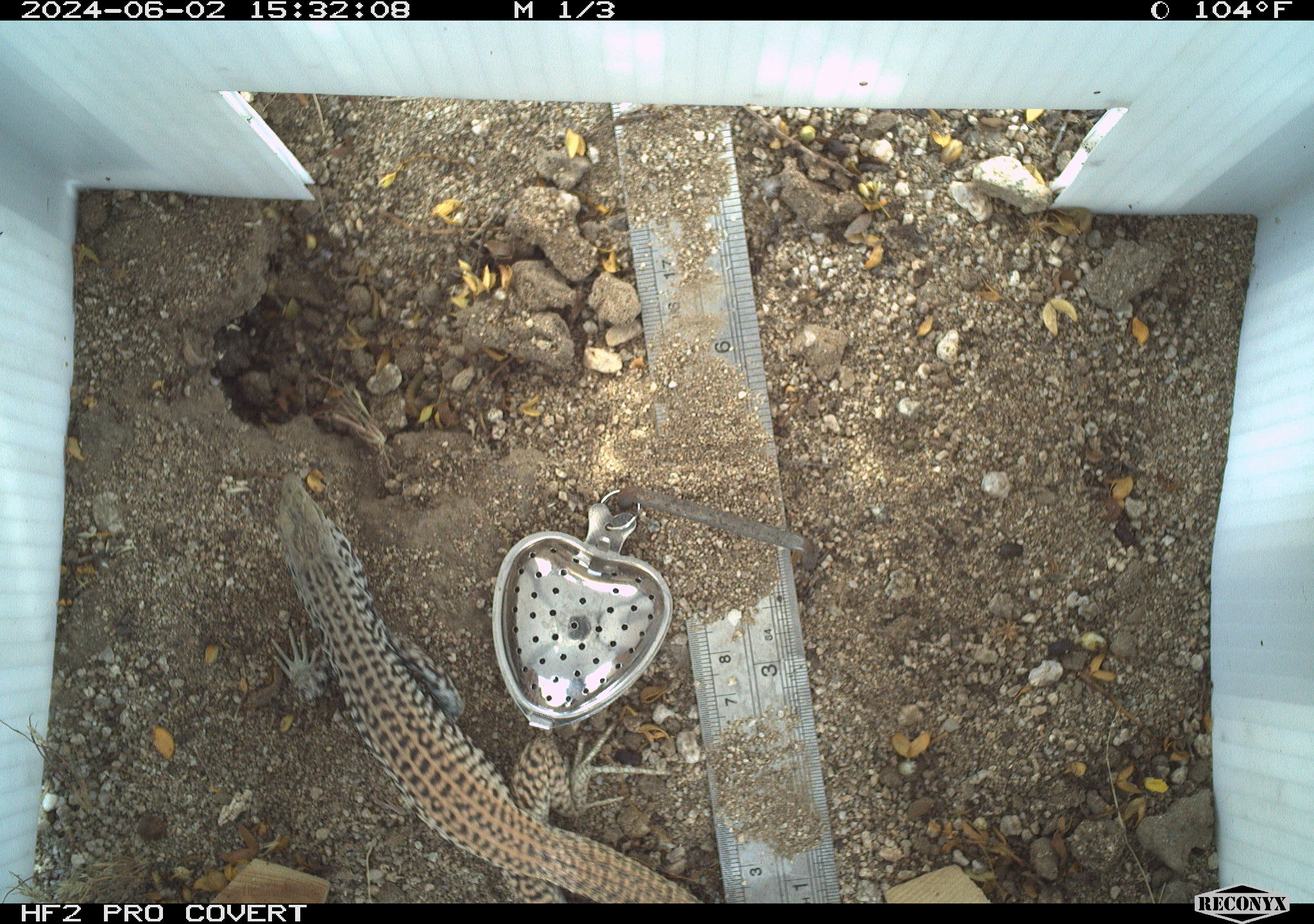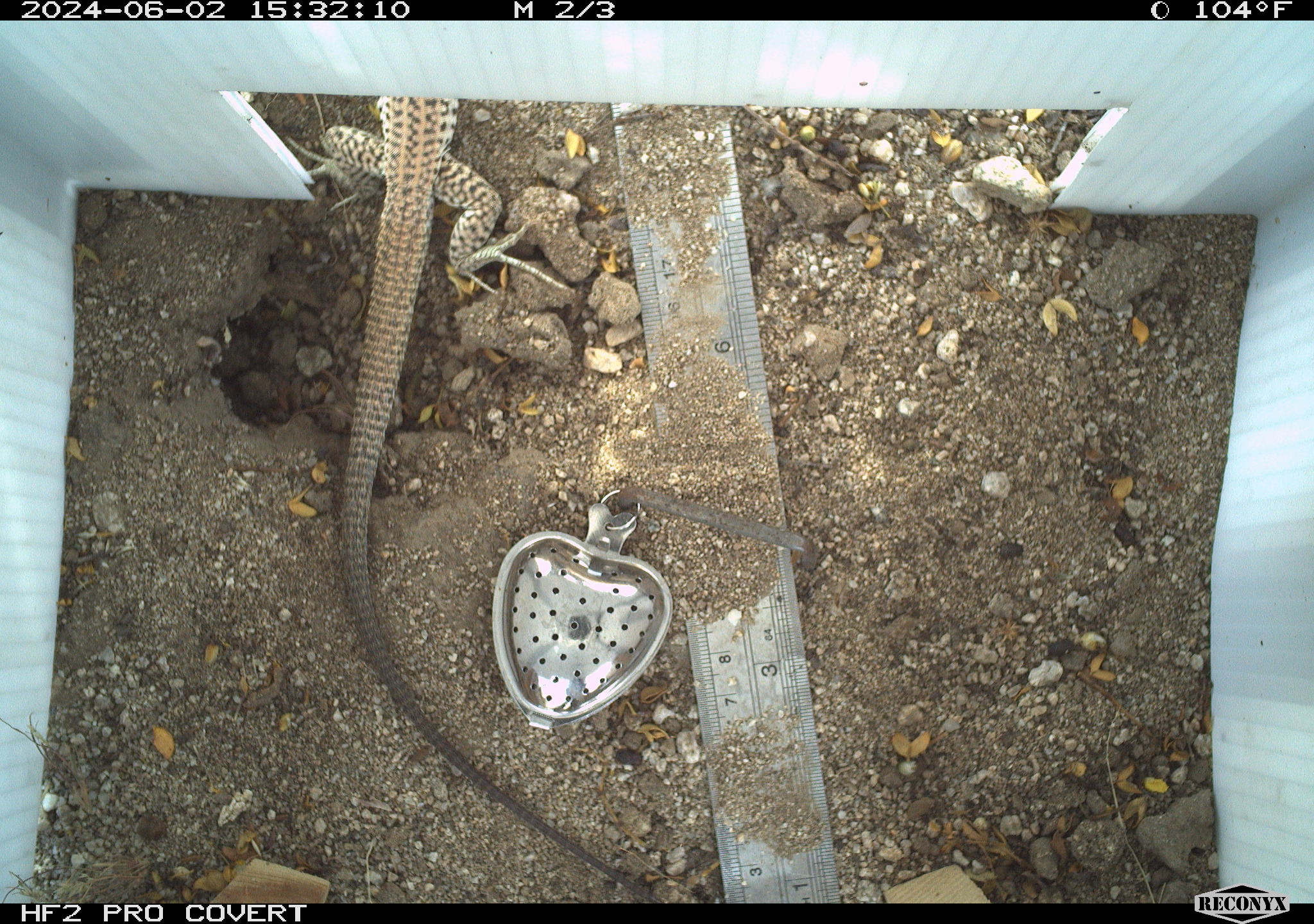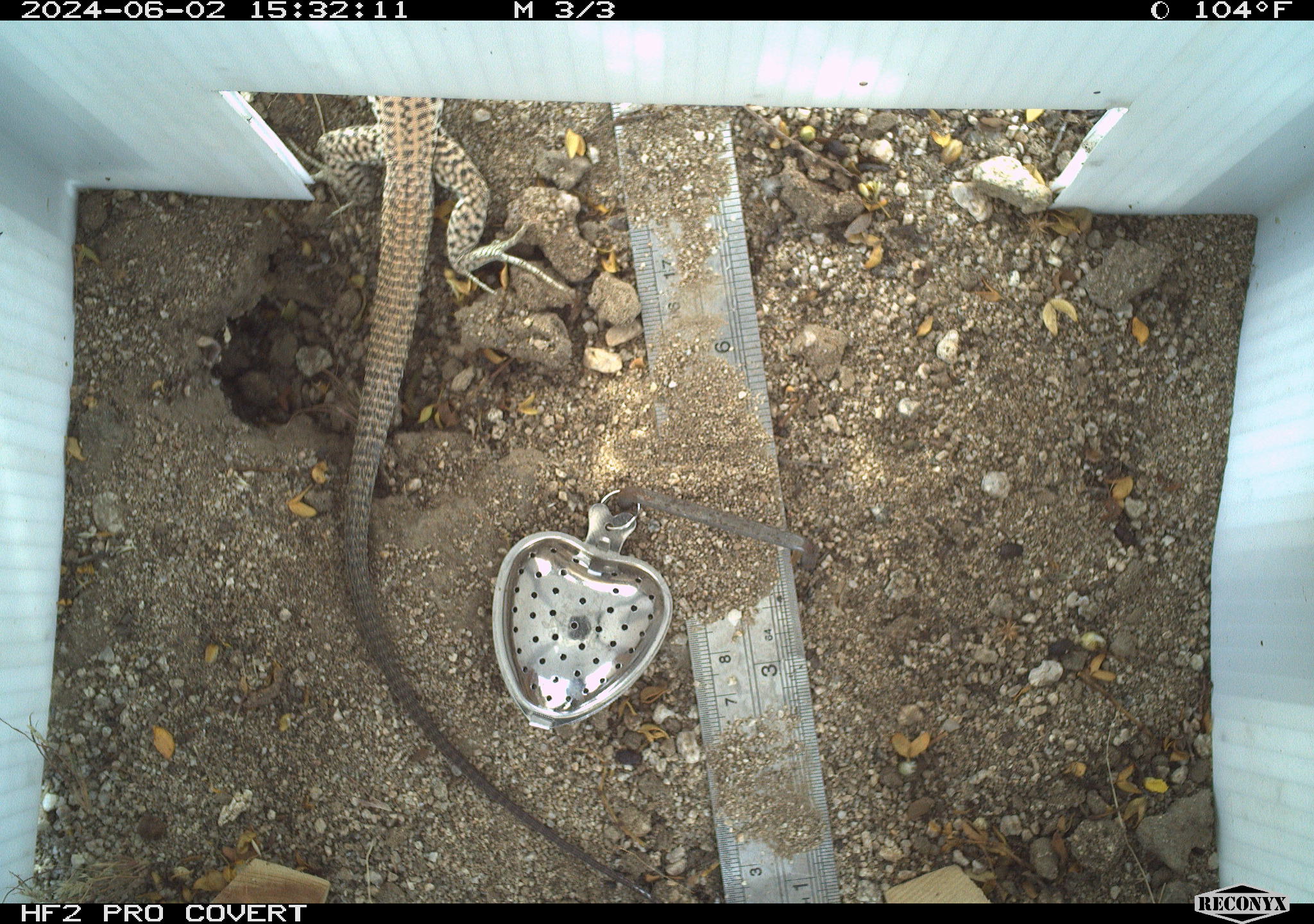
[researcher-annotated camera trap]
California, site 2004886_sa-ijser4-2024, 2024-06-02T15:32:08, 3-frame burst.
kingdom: Animalia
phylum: Chordata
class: Reptilia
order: Squamata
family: Teiidae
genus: Aspidoscelis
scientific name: Aspidoscelis tigris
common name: western whiptail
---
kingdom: Animalia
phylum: Chordata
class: Reptilia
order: Squamata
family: Teiidae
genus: Aspidoscelis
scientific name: Aspidoscelis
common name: whiptail lizards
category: aspidoscelis species